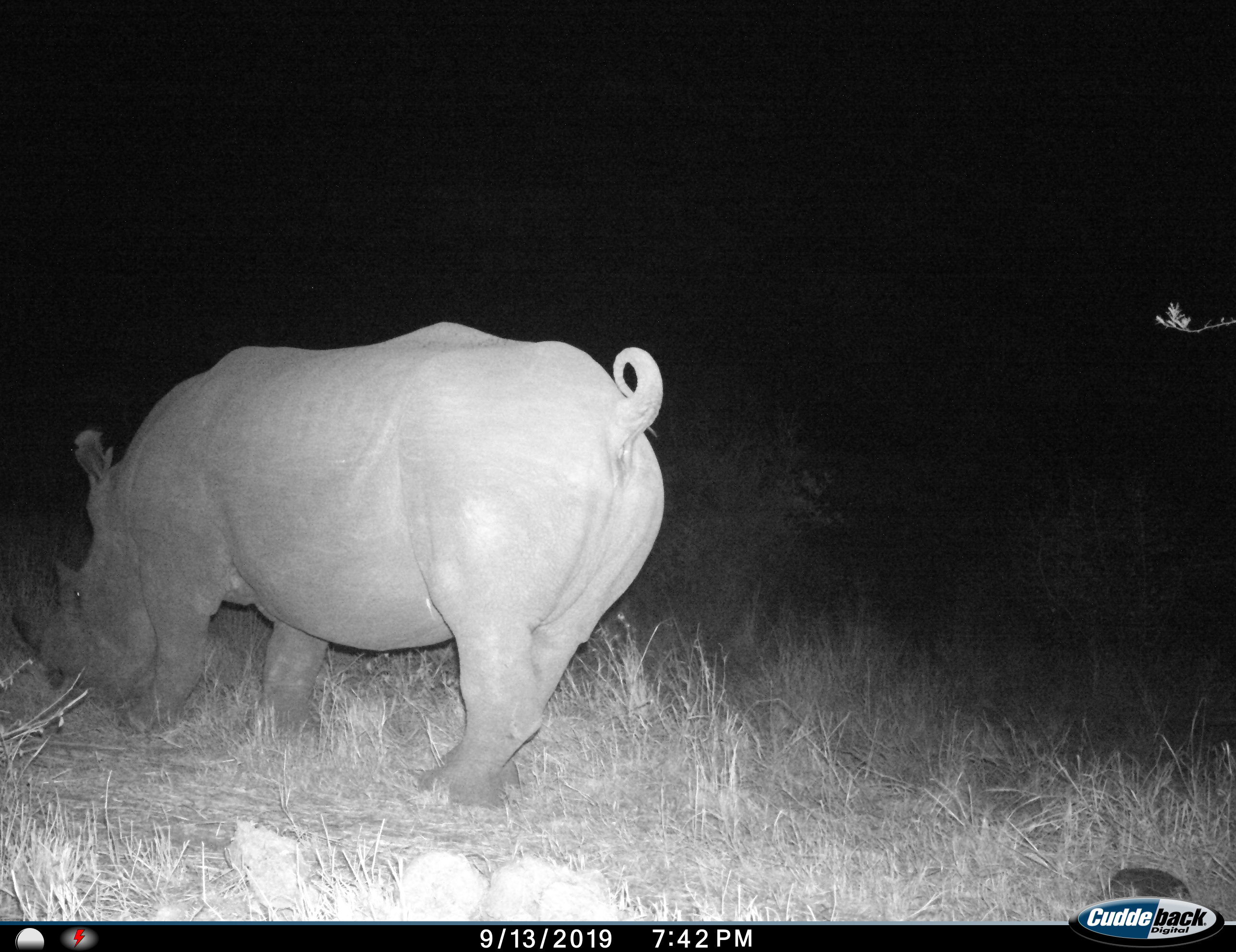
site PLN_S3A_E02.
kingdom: Animalia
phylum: Chordata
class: Mammalia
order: Perissodactyla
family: Rhinocerotidae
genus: Ceratotherium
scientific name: Ceratotherium simum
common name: white rhinoceros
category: rhinoceroswhite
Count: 1.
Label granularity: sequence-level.